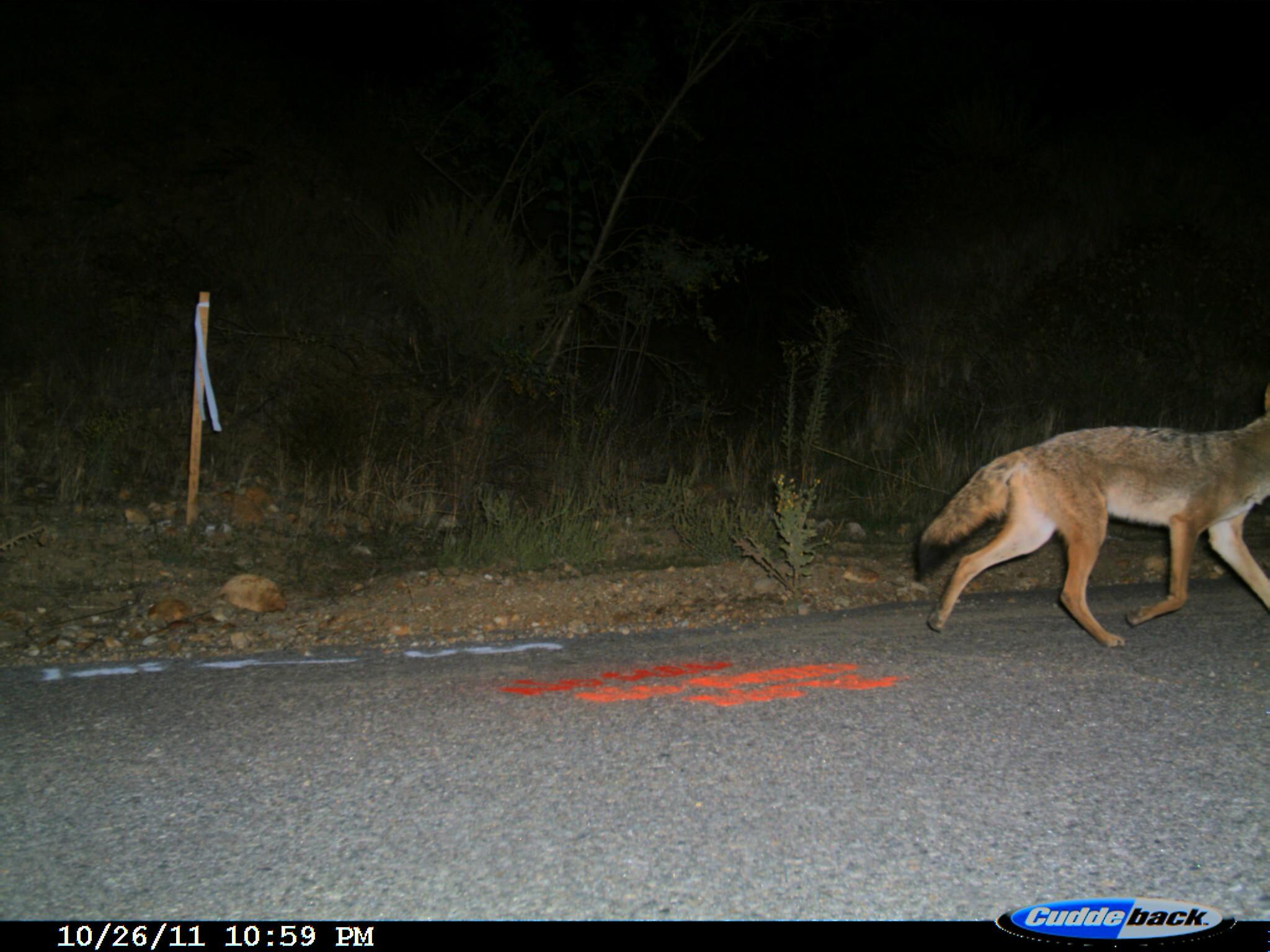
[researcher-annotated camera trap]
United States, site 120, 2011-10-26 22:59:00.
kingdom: Animalia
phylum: Chordata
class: Mammalia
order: Carnivora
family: Canidae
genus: Canis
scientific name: Canis latrans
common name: coyote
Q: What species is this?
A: Coyote (Canis latrans).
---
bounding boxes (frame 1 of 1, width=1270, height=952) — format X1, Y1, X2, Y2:
coyote: 913, 390, 1267, 654